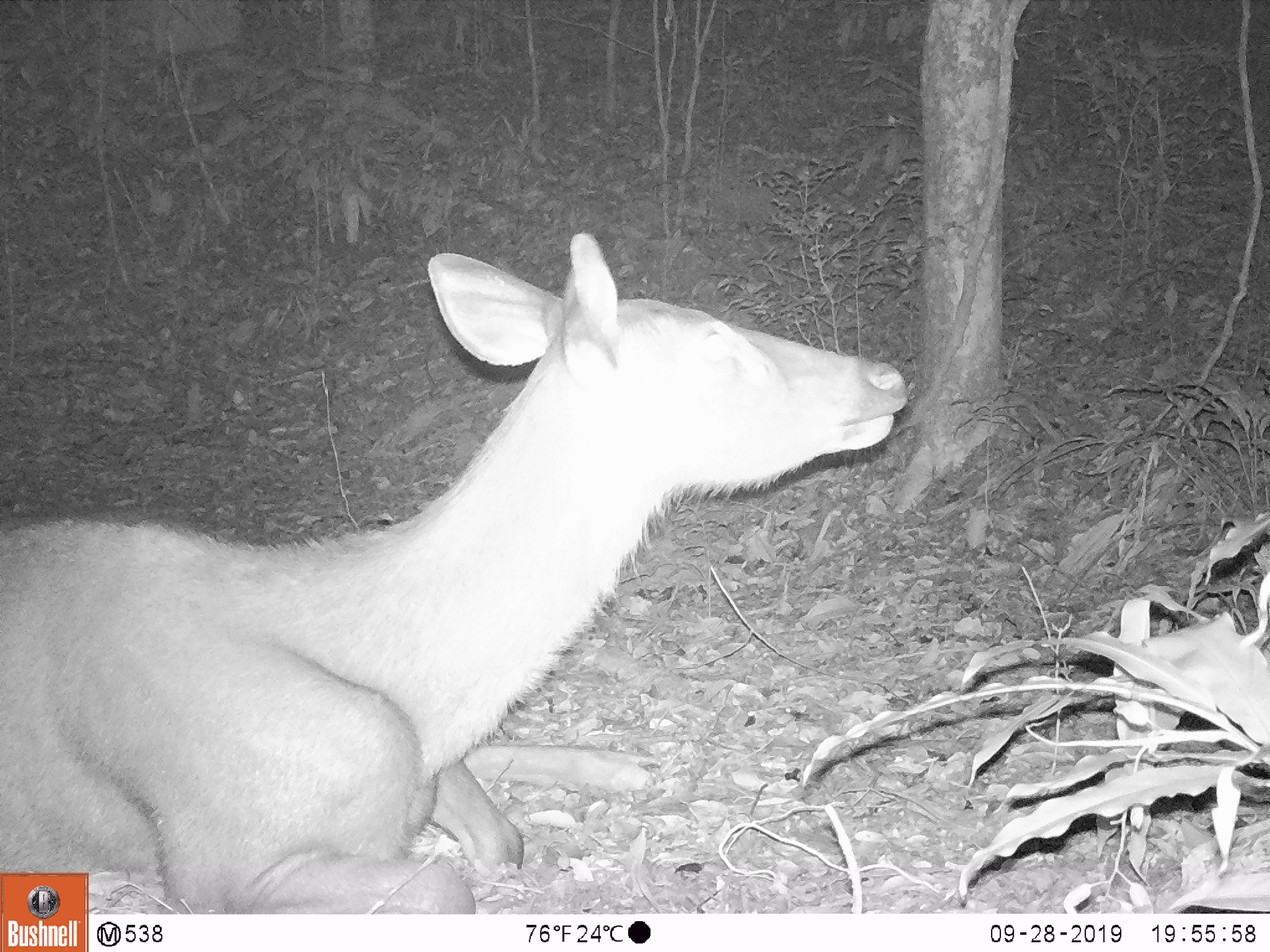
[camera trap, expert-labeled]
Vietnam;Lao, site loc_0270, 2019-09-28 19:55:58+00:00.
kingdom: Animalia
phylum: Chordata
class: Mammalia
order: Artiodactyla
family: Cervidae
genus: Rusa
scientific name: Rusa unicolor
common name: sambar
Sambar (Rusa unicolor). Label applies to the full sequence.